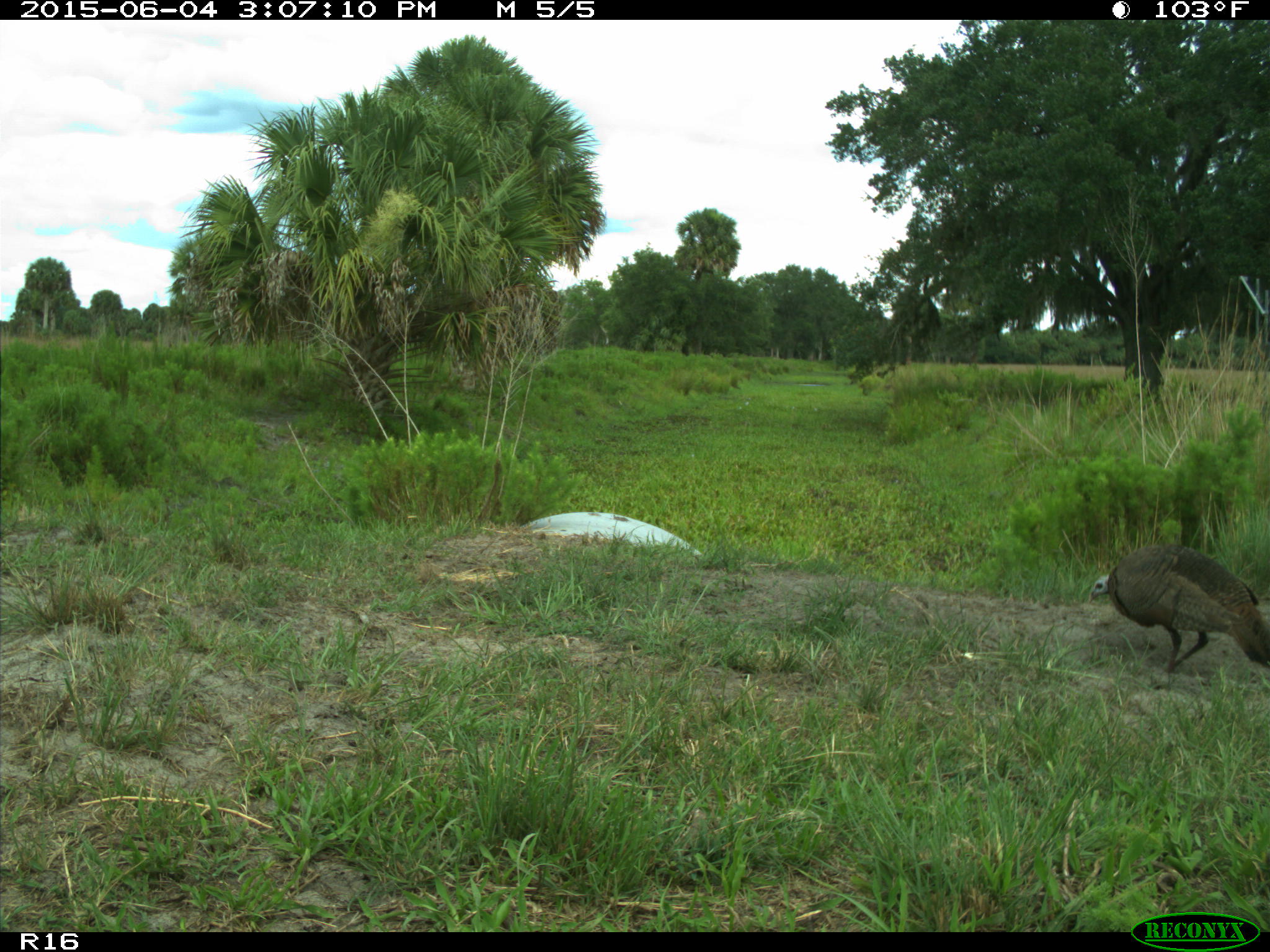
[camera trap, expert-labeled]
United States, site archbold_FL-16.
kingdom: Animalia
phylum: Chordata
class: Aves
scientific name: Aves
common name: birds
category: unidentified bird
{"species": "unidentified bird (birds) (Aves)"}